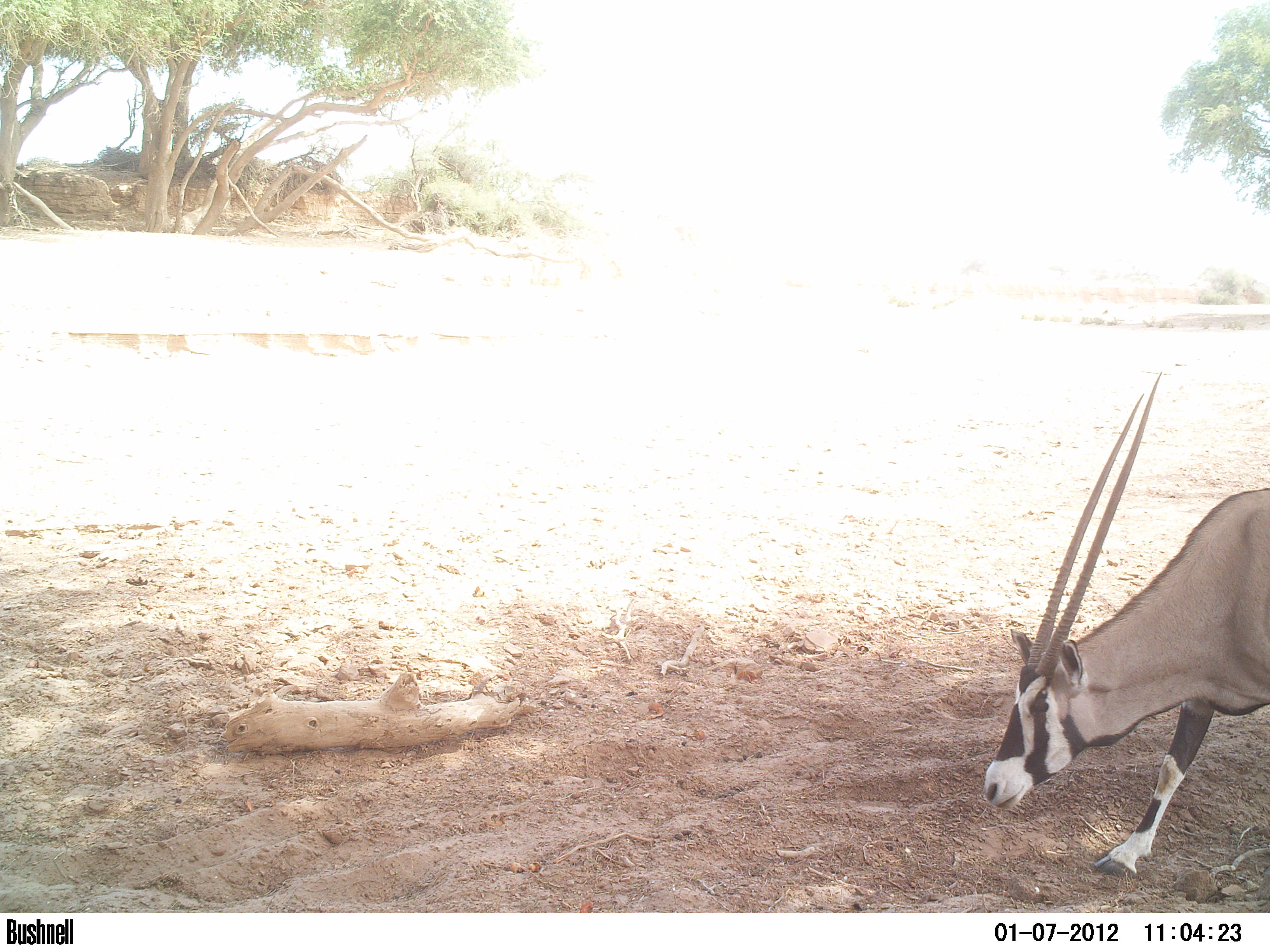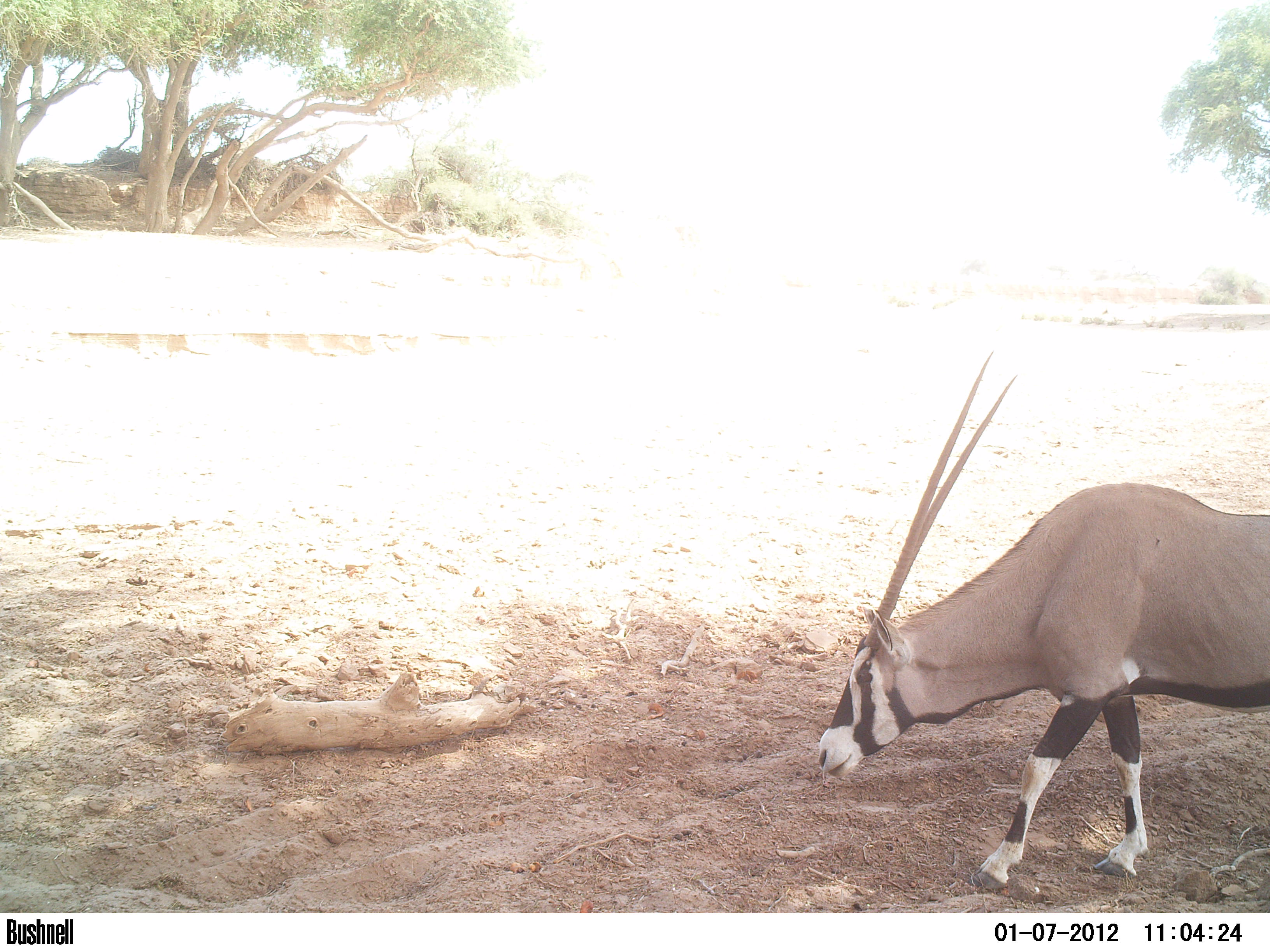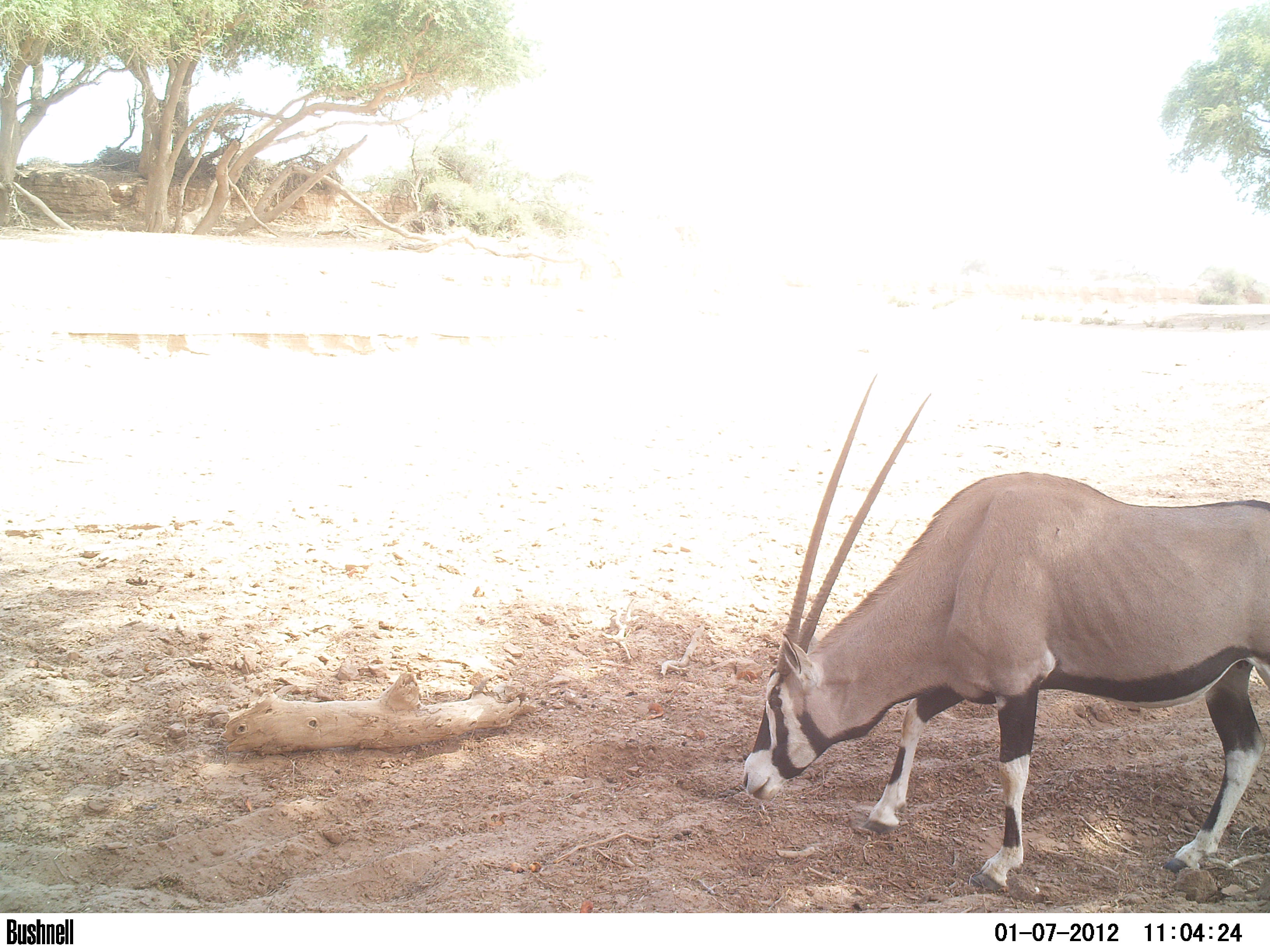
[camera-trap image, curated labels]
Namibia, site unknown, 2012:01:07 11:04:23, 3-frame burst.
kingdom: Animalia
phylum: Chordata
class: Mammalia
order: Artiodactyla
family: Bovidae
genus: Oryx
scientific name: Oryx gazella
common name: gemsbok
Oryx gazella (gemsbok).